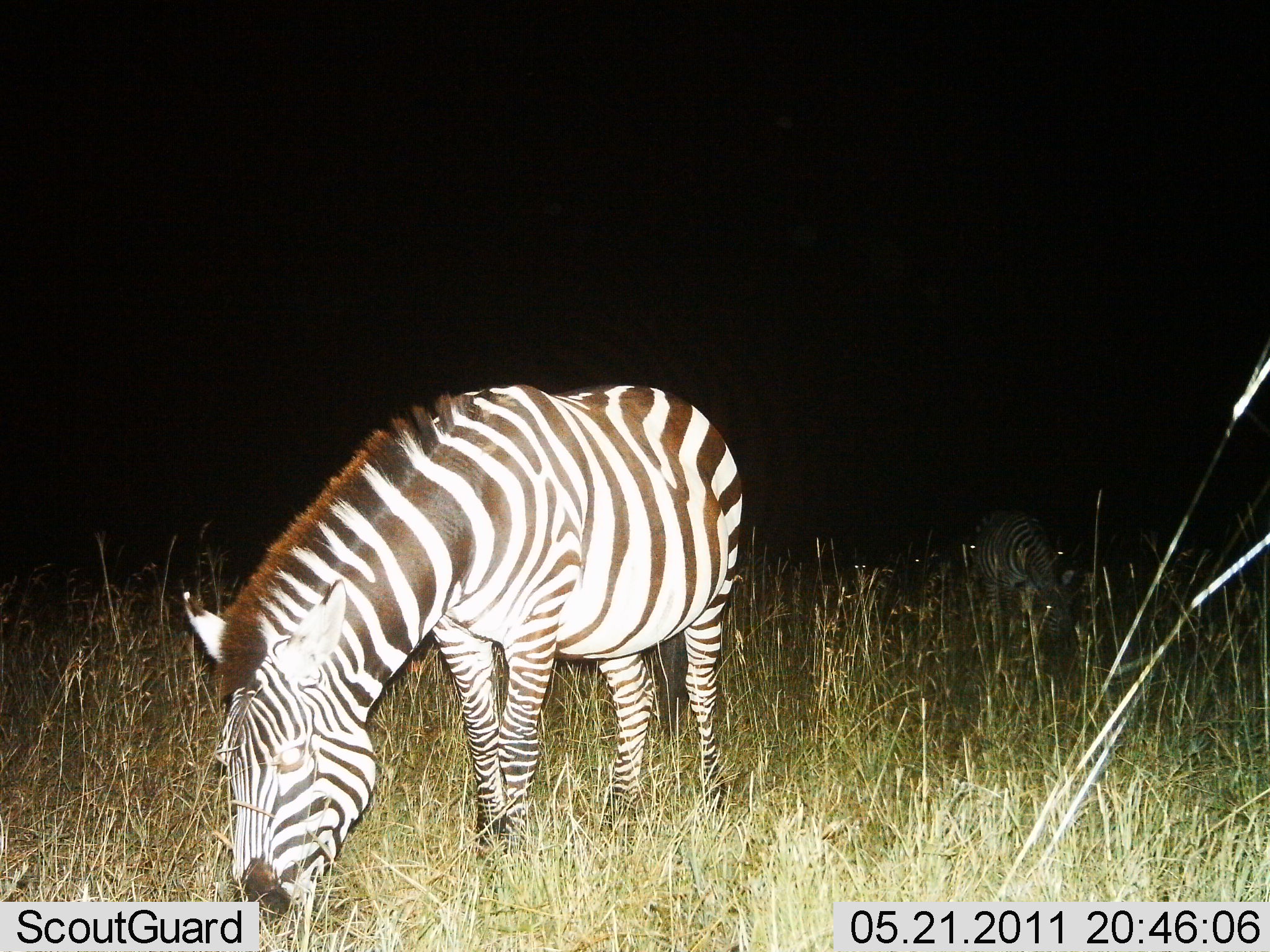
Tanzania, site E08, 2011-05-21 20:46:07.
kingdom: Animalia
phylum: Chordata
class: Mammalia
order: Perissodactyla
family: Equidae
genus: Equus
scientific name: Equus quagga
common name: plains zebra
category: zebra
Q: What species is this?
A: Zebra (plains zebra) (Equus quagga).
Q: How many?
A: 2.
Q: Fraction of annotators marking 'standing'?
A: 55%.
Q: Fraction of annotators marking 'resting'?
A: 9%.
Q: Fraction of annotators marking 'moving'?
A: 0%.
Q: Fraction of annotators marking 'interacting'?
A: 0%.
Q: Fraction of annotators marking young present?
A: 0%.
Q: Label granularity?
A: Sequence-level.